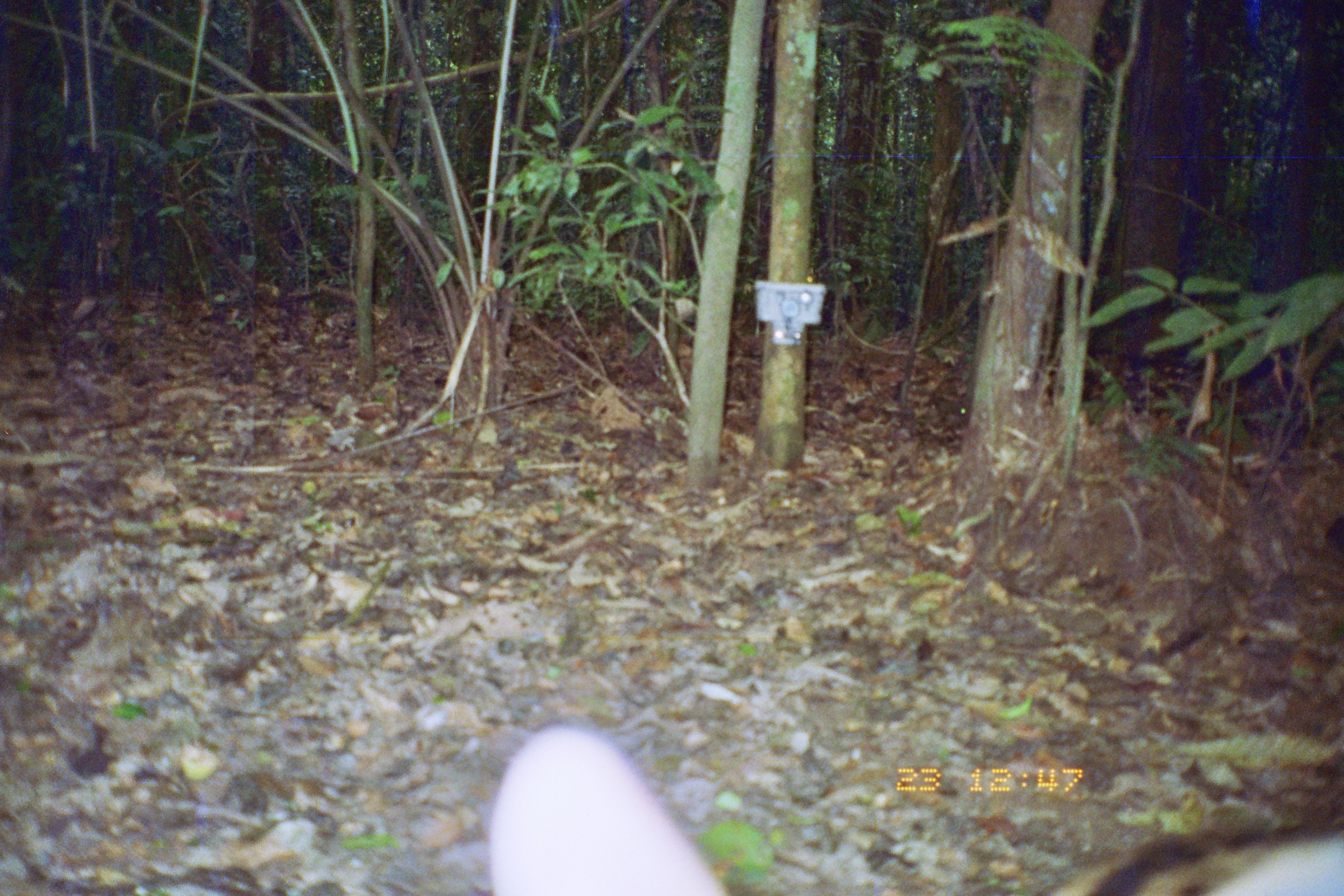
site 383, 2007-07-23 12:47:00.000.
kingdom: Animalia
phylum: Chordata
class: Mammalia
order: Carnivora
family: Felidae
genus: Leopardus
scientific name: Leopardus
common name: leopardus cats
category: leopardus sp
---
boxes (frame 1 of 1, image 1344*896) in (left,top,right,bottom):
leopardus sp: (481,719,1344,896)